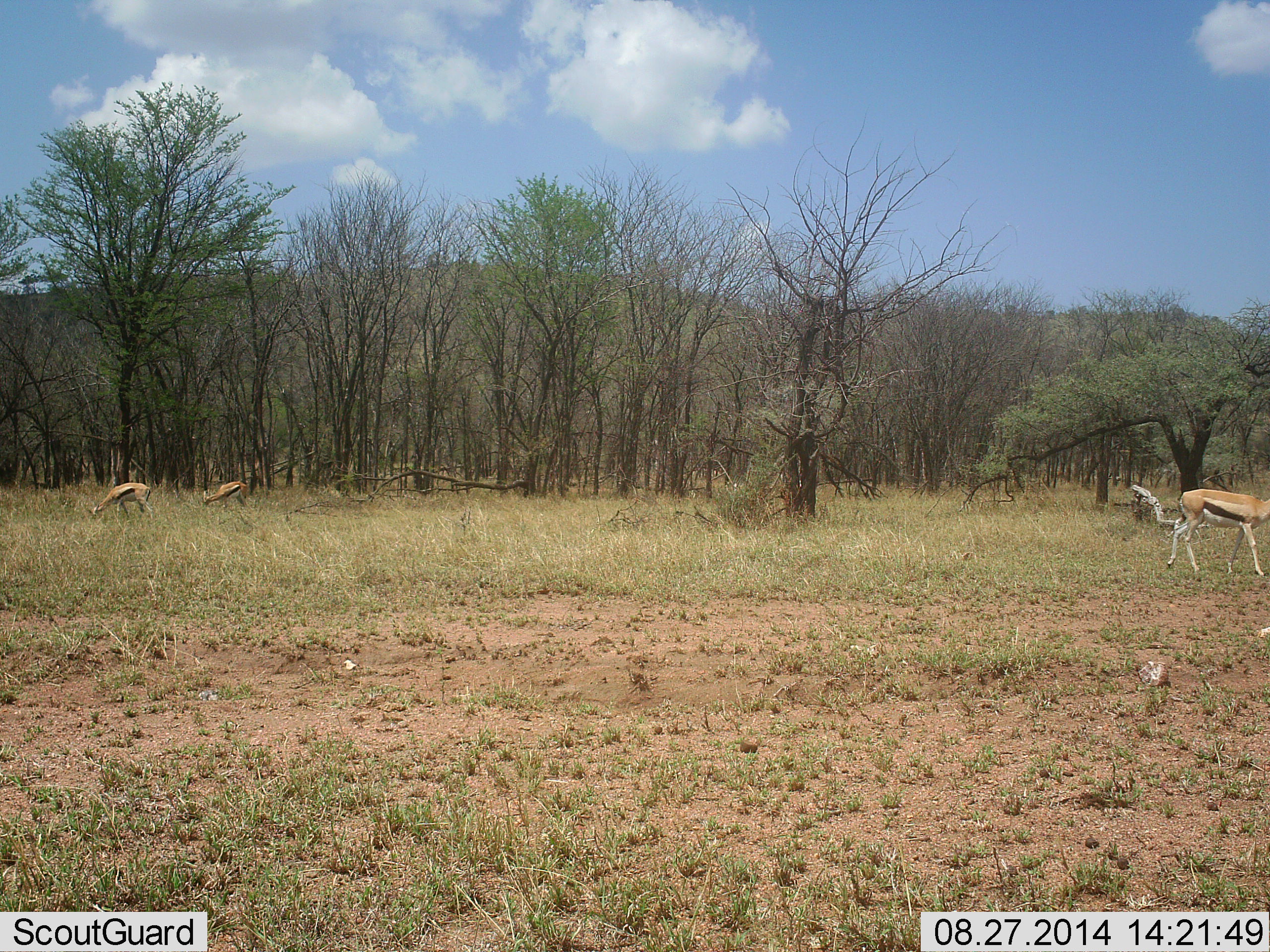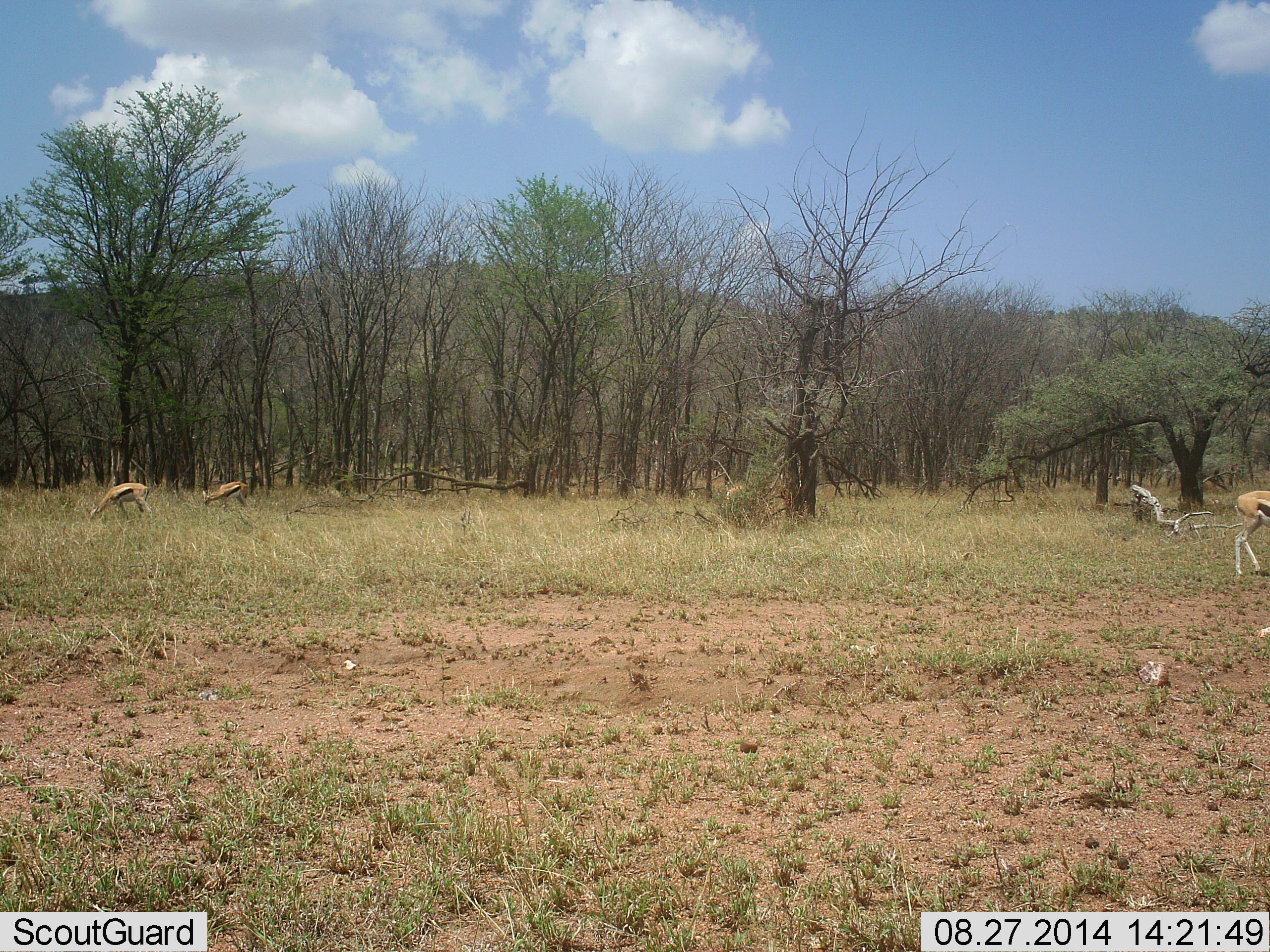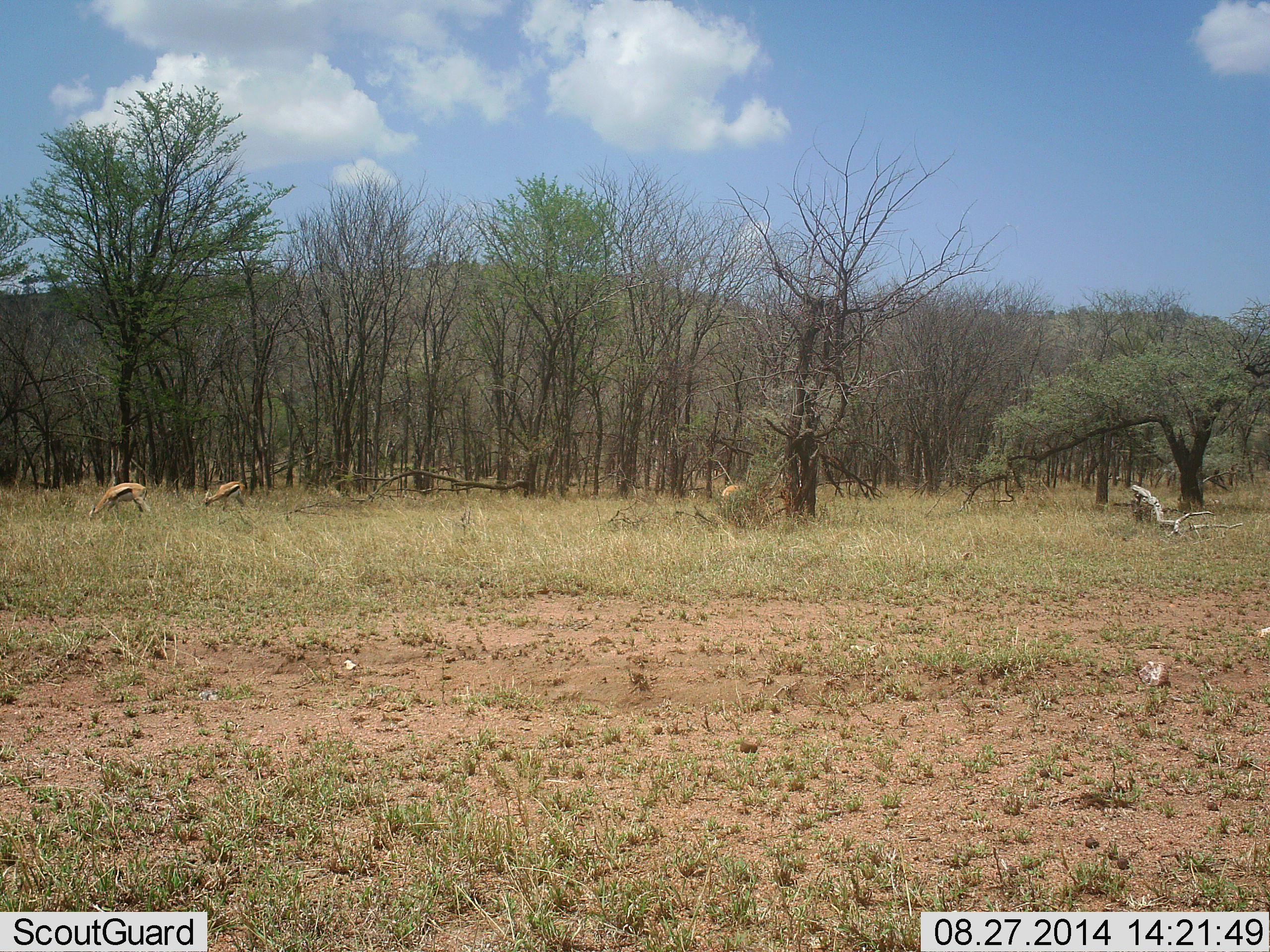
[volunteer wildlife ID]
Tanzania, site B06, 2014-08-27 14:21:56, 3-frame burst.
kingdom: Animalia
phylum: Chordata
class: Mammalia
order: Artiodactyla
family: Bovidae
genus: Eudorcas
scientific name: Eudorcas thomsonii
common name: thomson's gazelle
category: gazellethomsons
Gazellethomsons (thomson's gazelle) (Eudorcas thomsonii), count 4. Behavior (volunteer vote fractions): standing 20%, resting 0%, moving 80%, interacting 0%. Young present (vote fraction): 0%. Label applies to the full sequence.